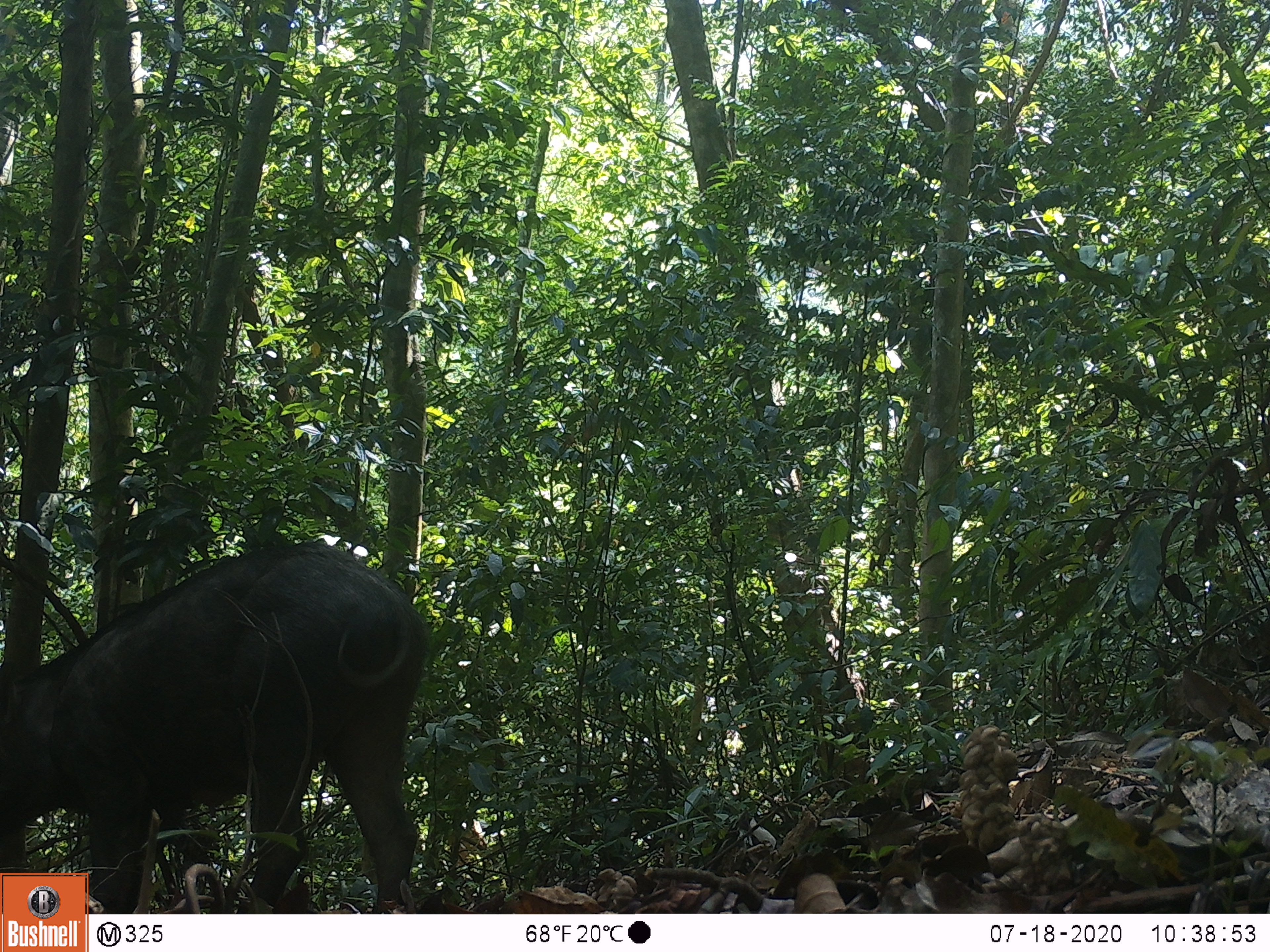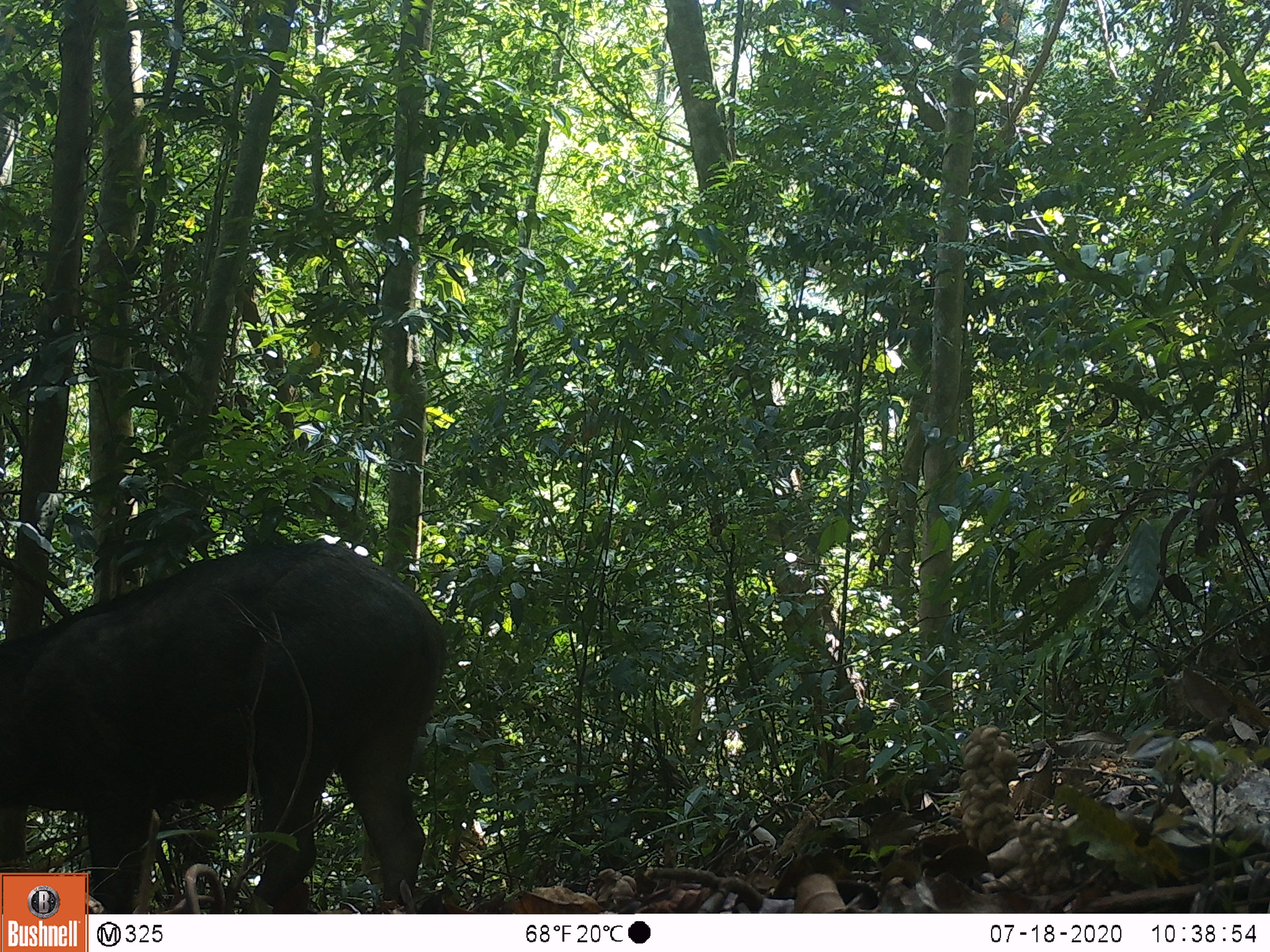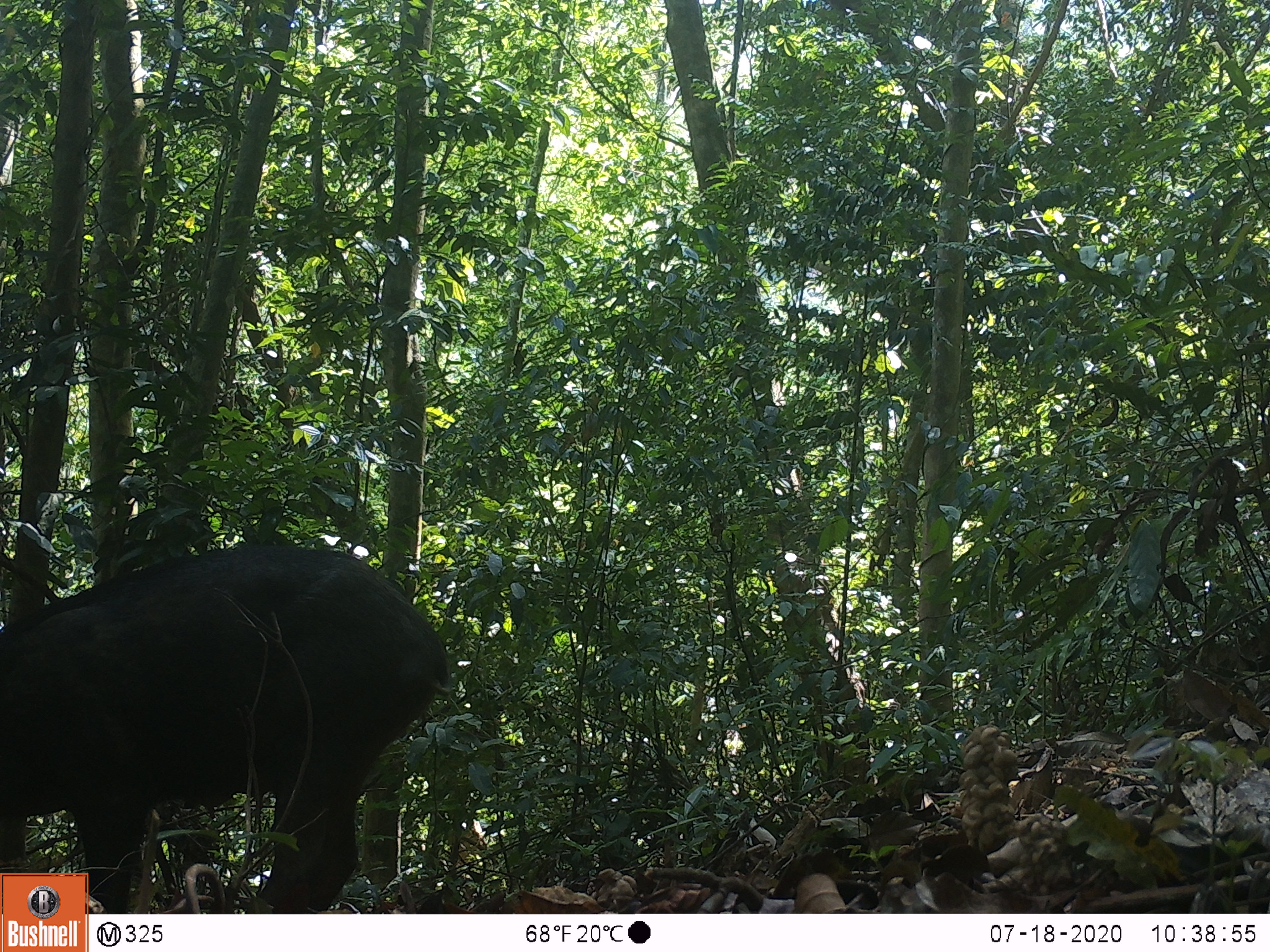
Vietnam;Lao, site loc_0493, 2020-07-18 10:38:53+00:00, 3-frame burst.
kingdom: Animalia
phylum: Chordata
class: Mammalia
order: Artiodactyla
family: Suidae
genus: Sus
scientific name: Sus scrofa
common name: eurasian wild pig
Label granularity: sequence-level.